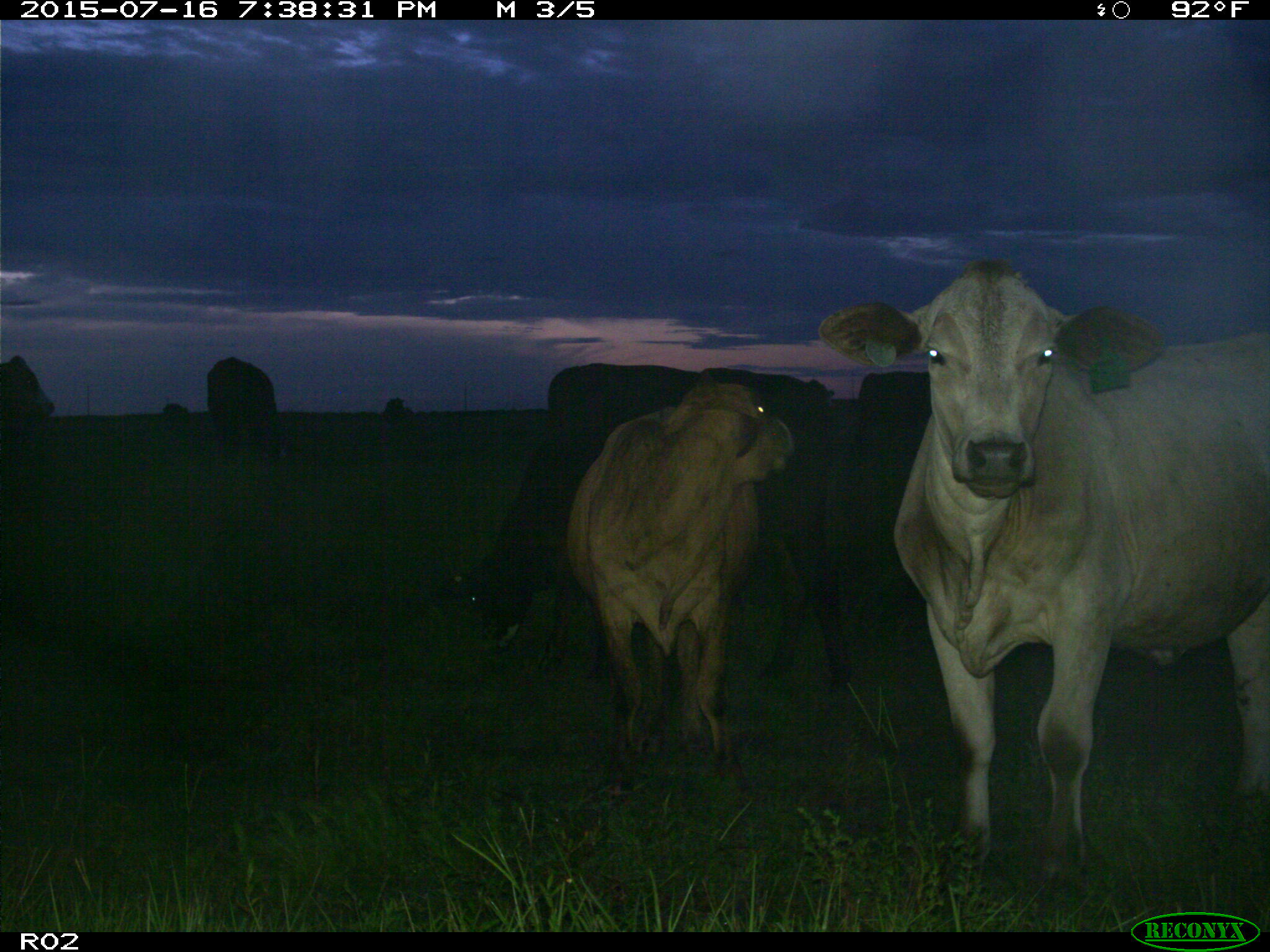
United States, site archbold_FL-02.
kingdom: Animalia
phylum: Chordata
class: Mammalia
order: Artiodactyla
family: Bovidae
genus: Bos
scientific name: Bos taurus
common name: domestic cow